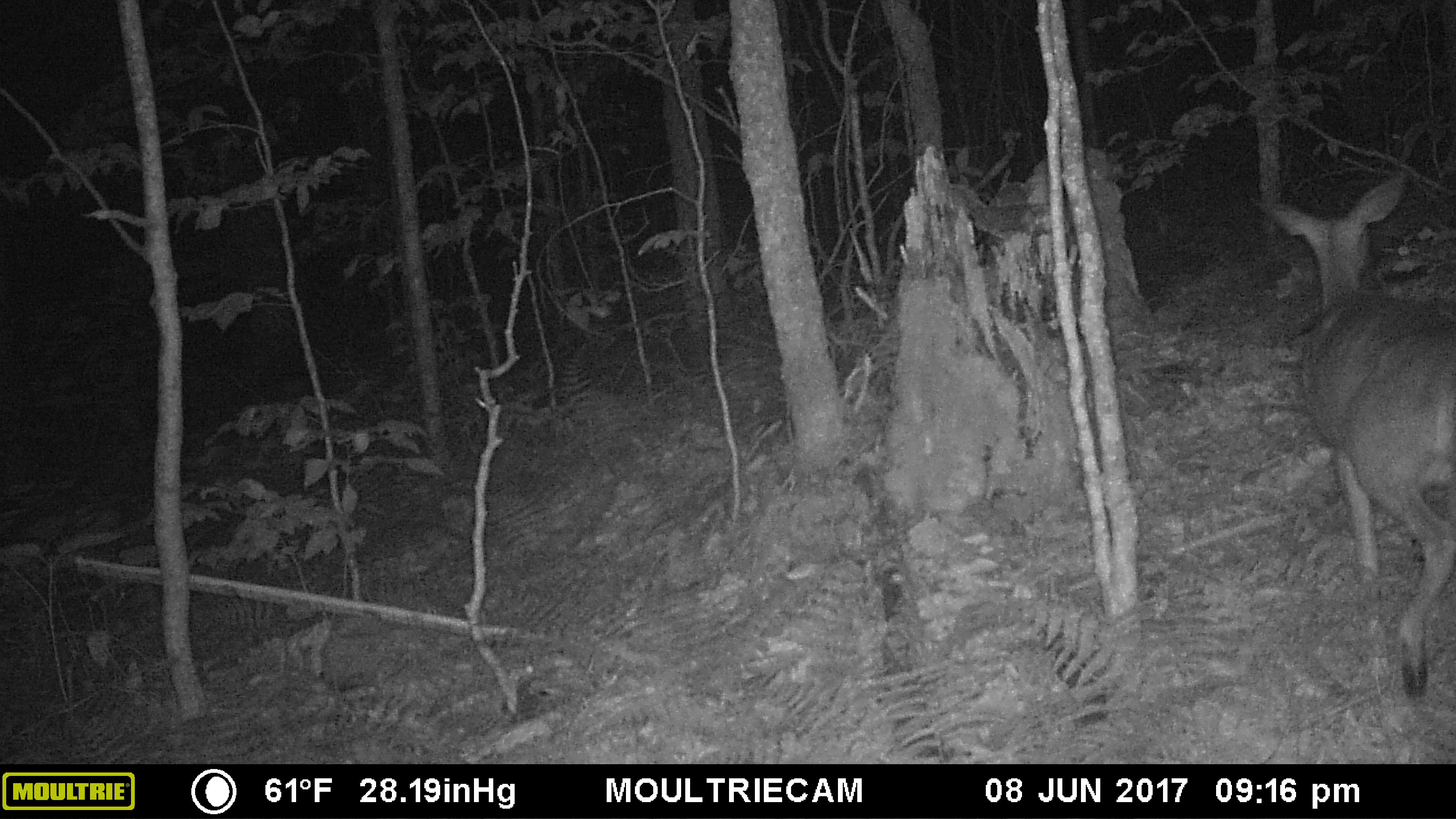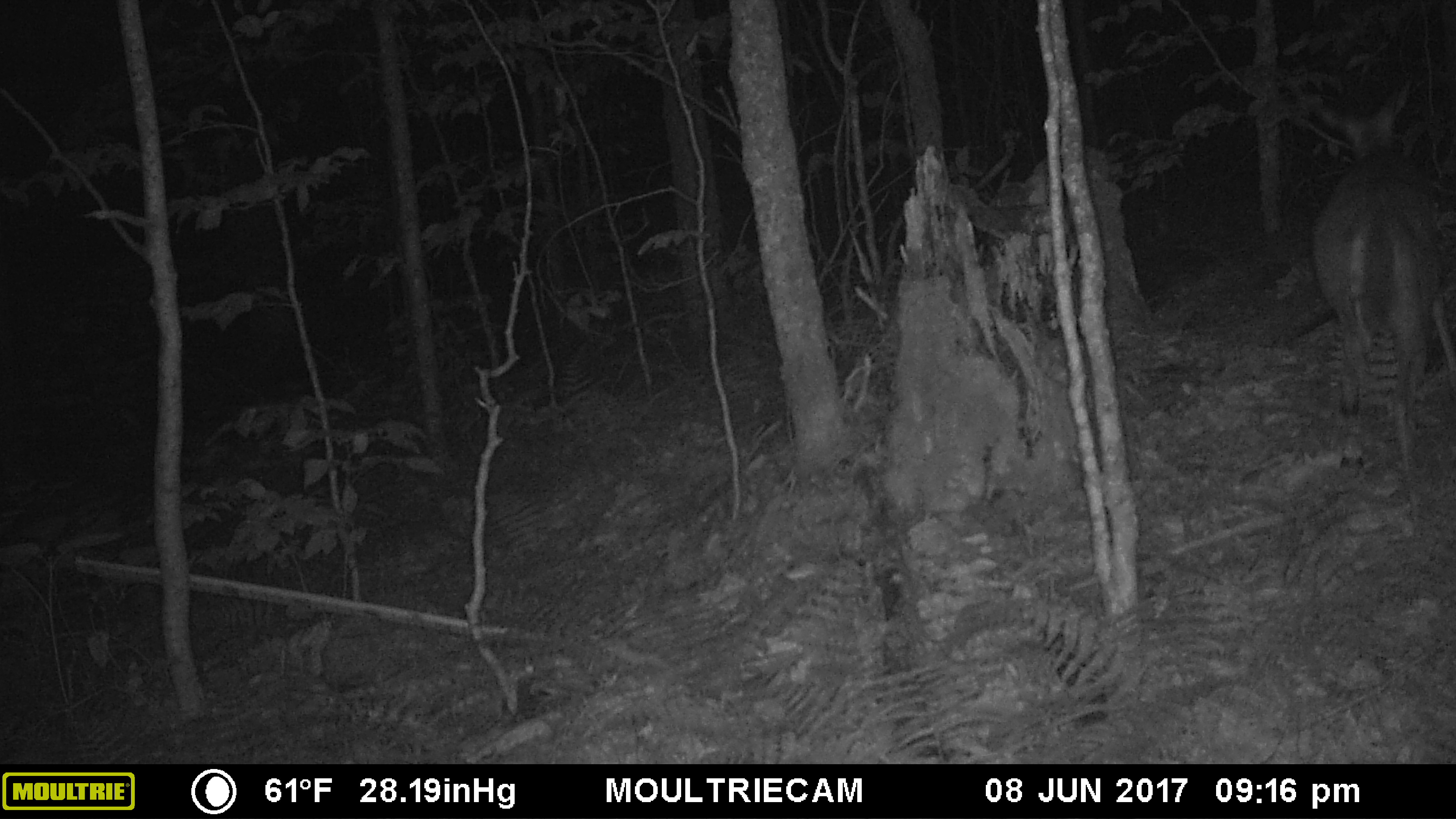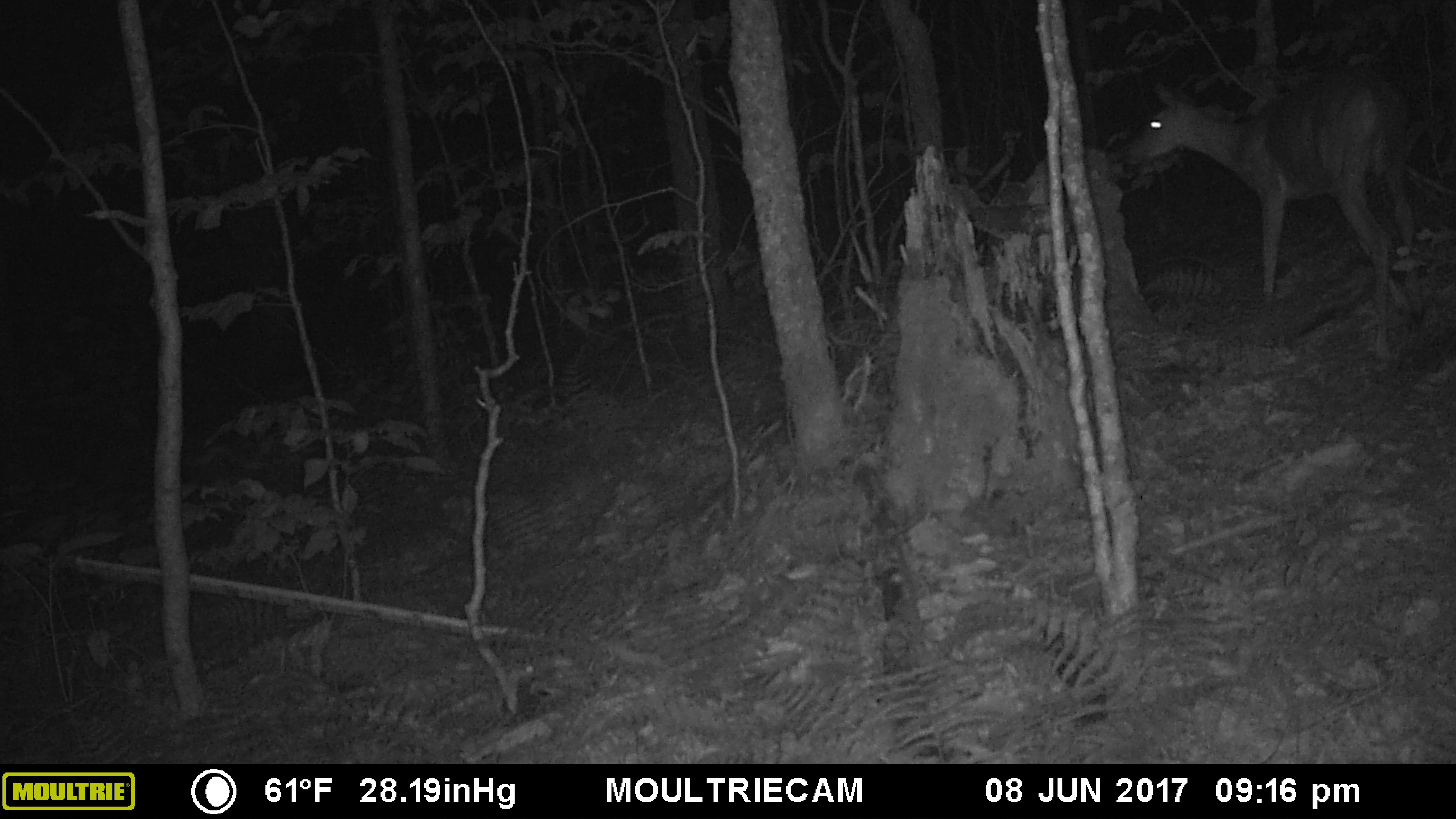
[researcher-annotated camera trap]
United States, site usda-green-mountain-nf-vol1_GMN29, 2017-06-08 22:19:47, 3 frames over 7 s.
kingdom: Animalia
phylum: Chordata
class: Mammalia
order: Artiodactyla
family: Cervidae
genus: Odocoileus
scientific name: Odocoileus virginianus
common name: white-tailed deer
White-tailed deer (Odocoileus virginianus).